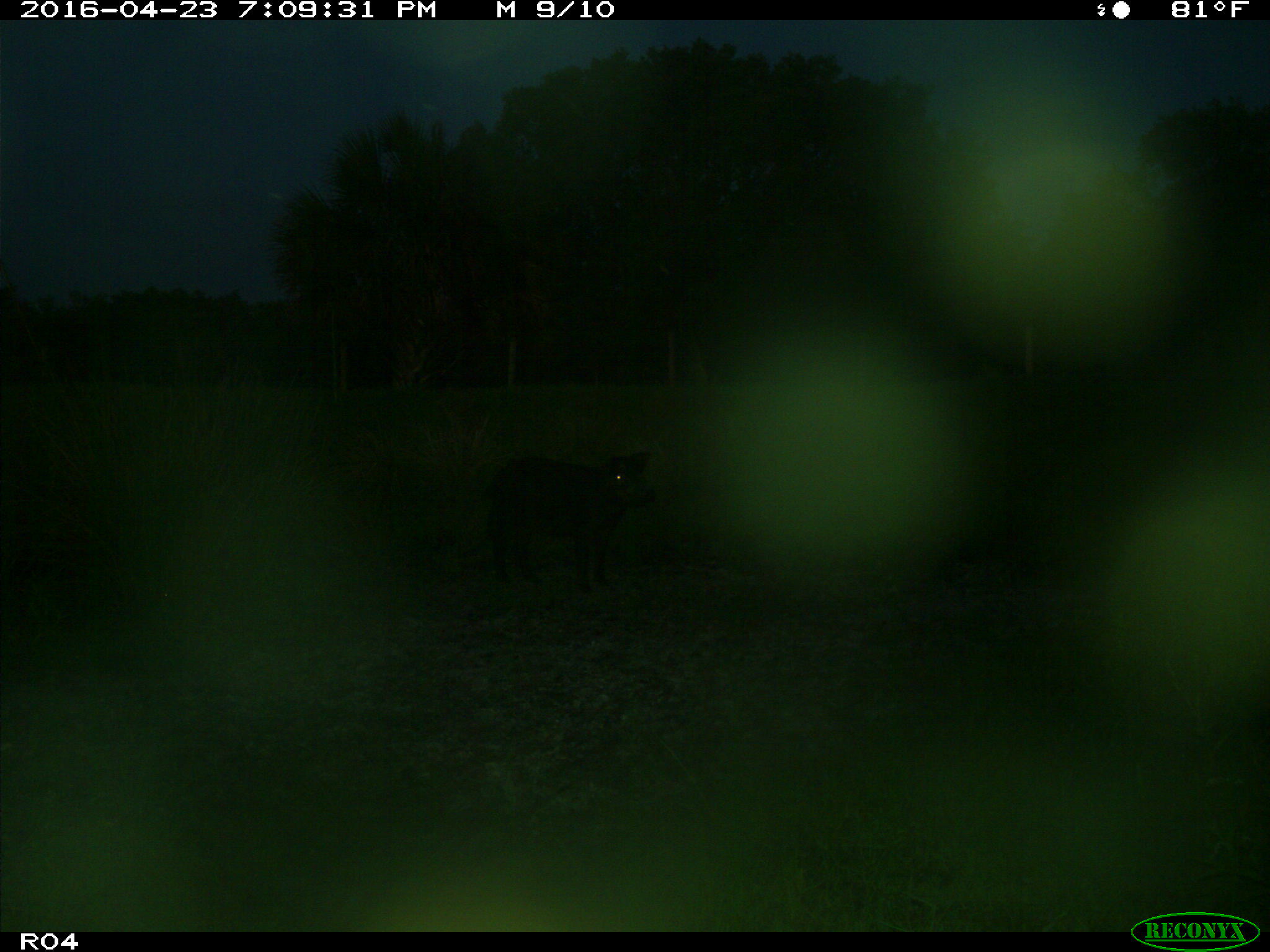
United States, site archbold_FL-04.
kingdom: Animalia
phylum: Chordata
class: Mammalia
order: Artiodactyla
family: Suidae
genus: Sus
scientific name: Sus scrofa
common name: wild boar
Sus scrofa (wild boar).